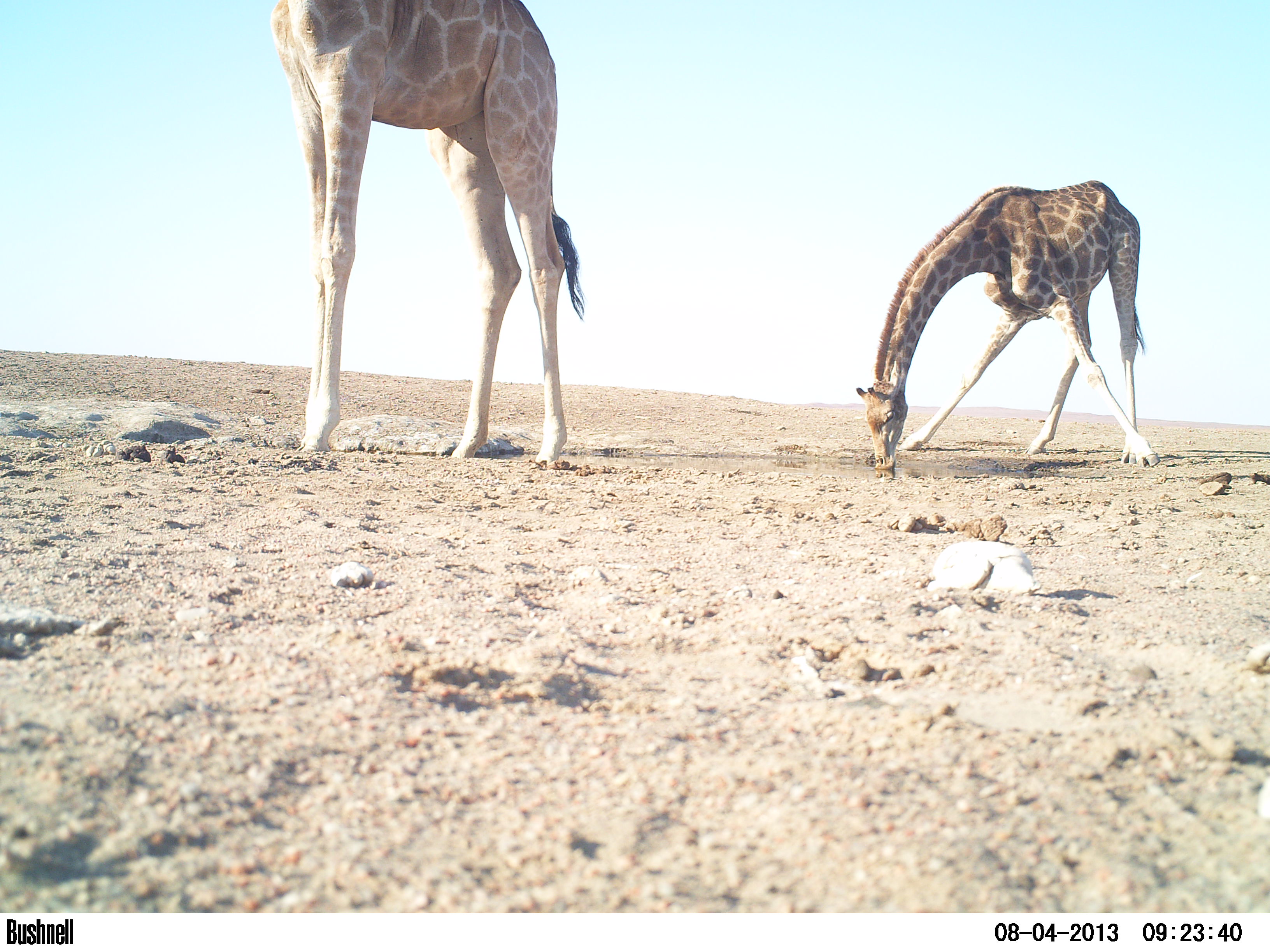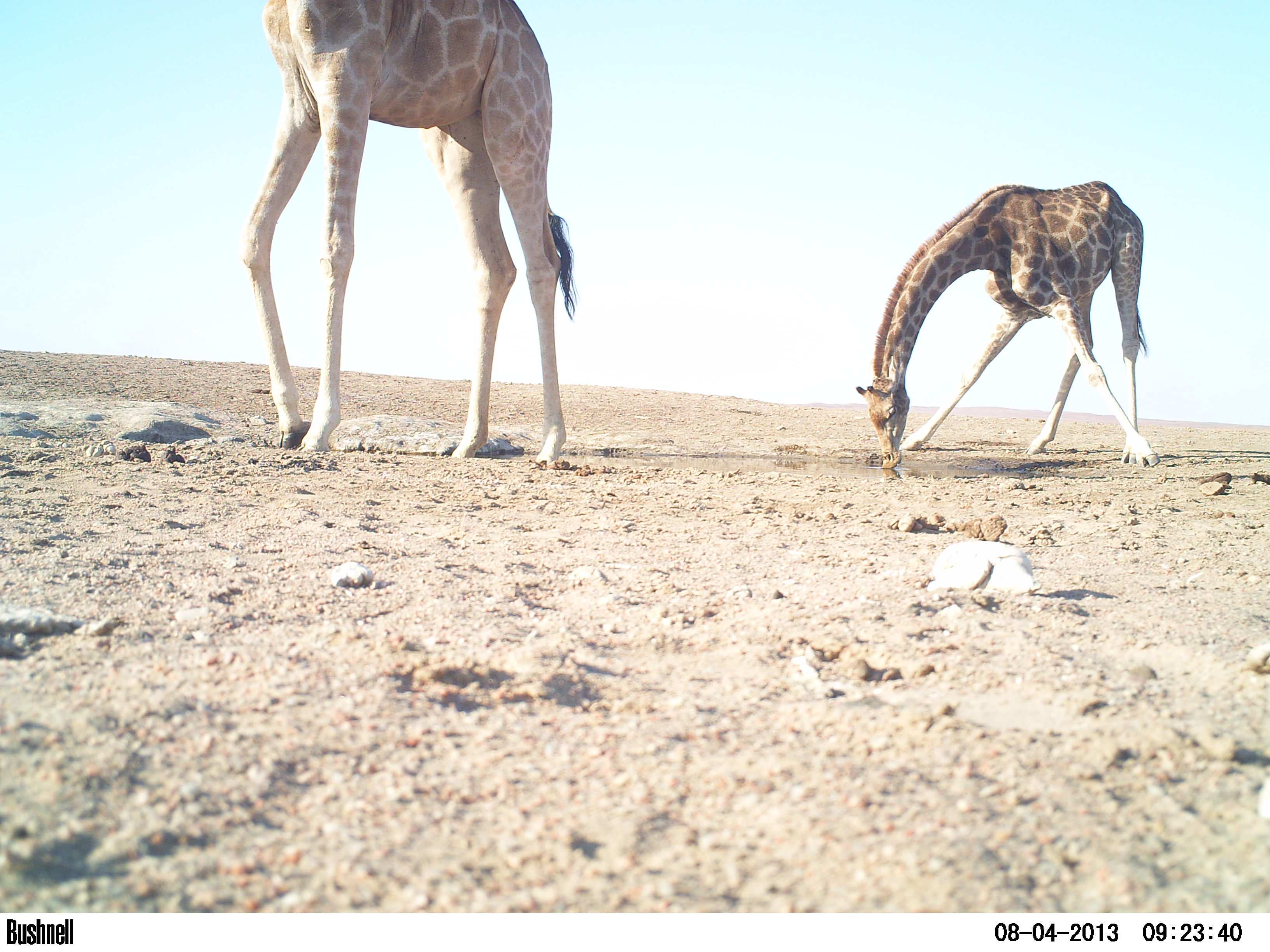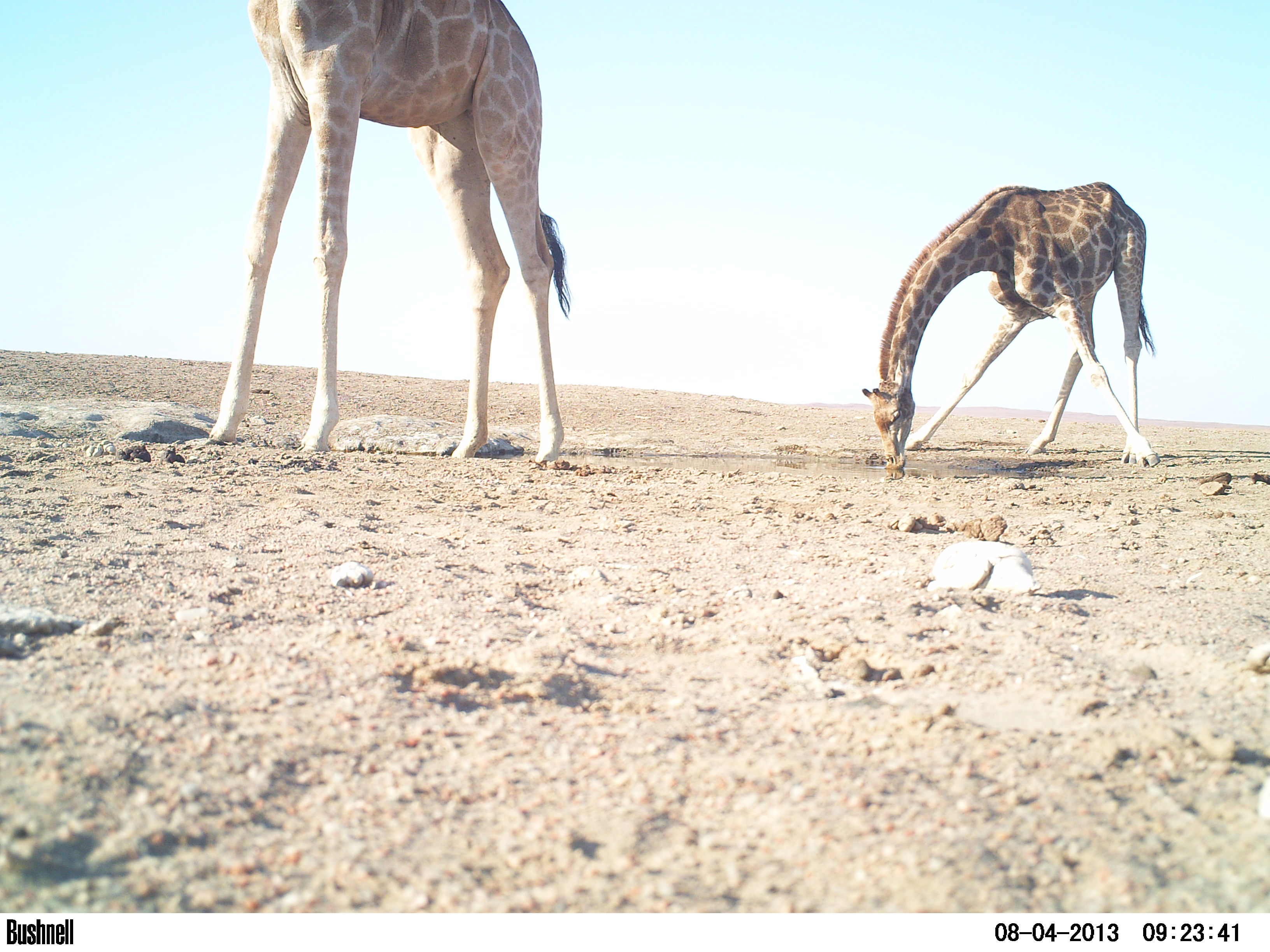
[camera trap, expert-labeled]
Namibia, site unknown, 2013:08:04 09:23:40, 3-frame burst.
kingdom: Animalia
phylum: Chordata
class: Mammalia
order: Artiodactyla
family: Giraffidae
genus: Giraffa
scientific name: Giraffa camelopardalis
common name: giraffe